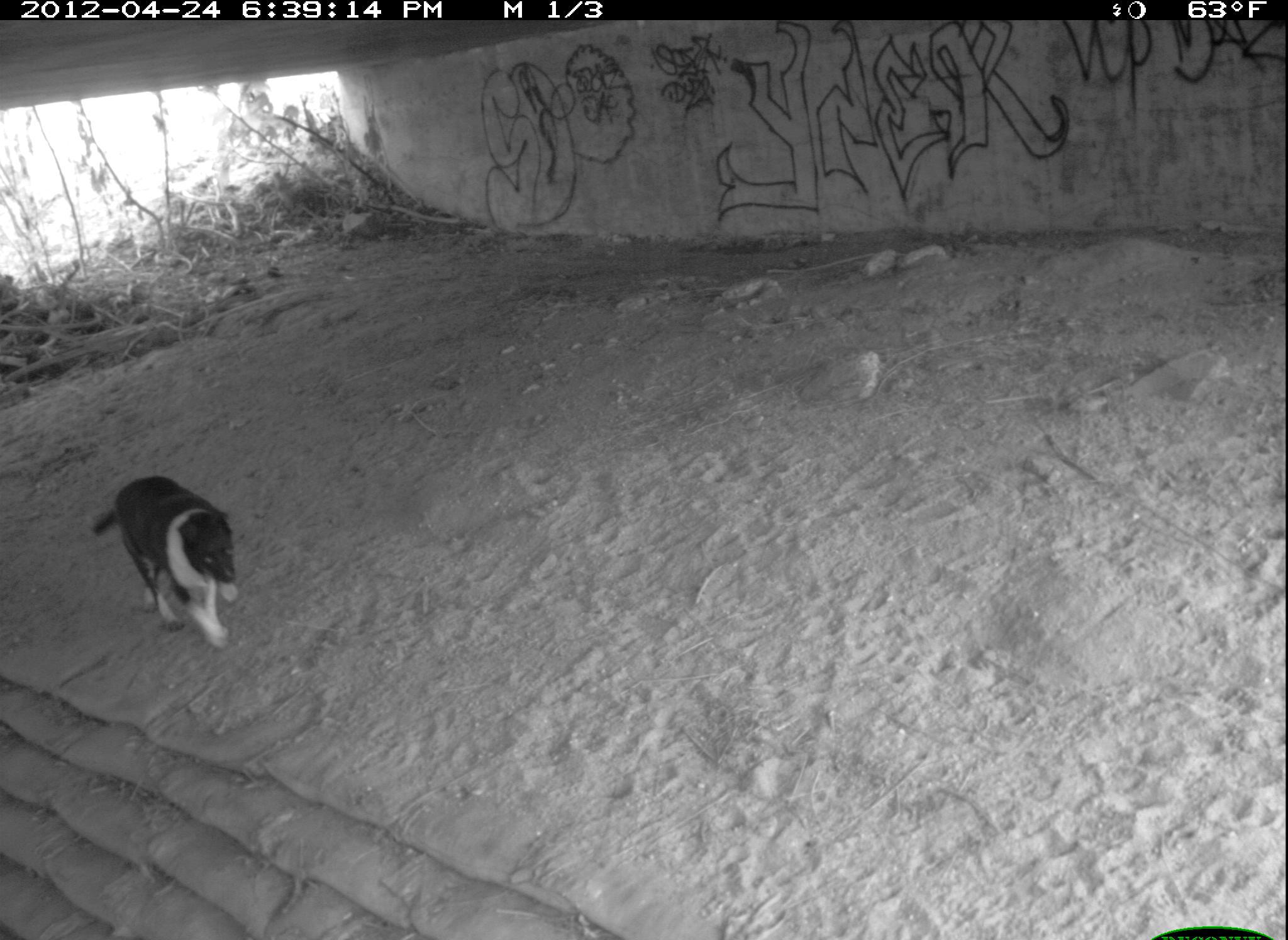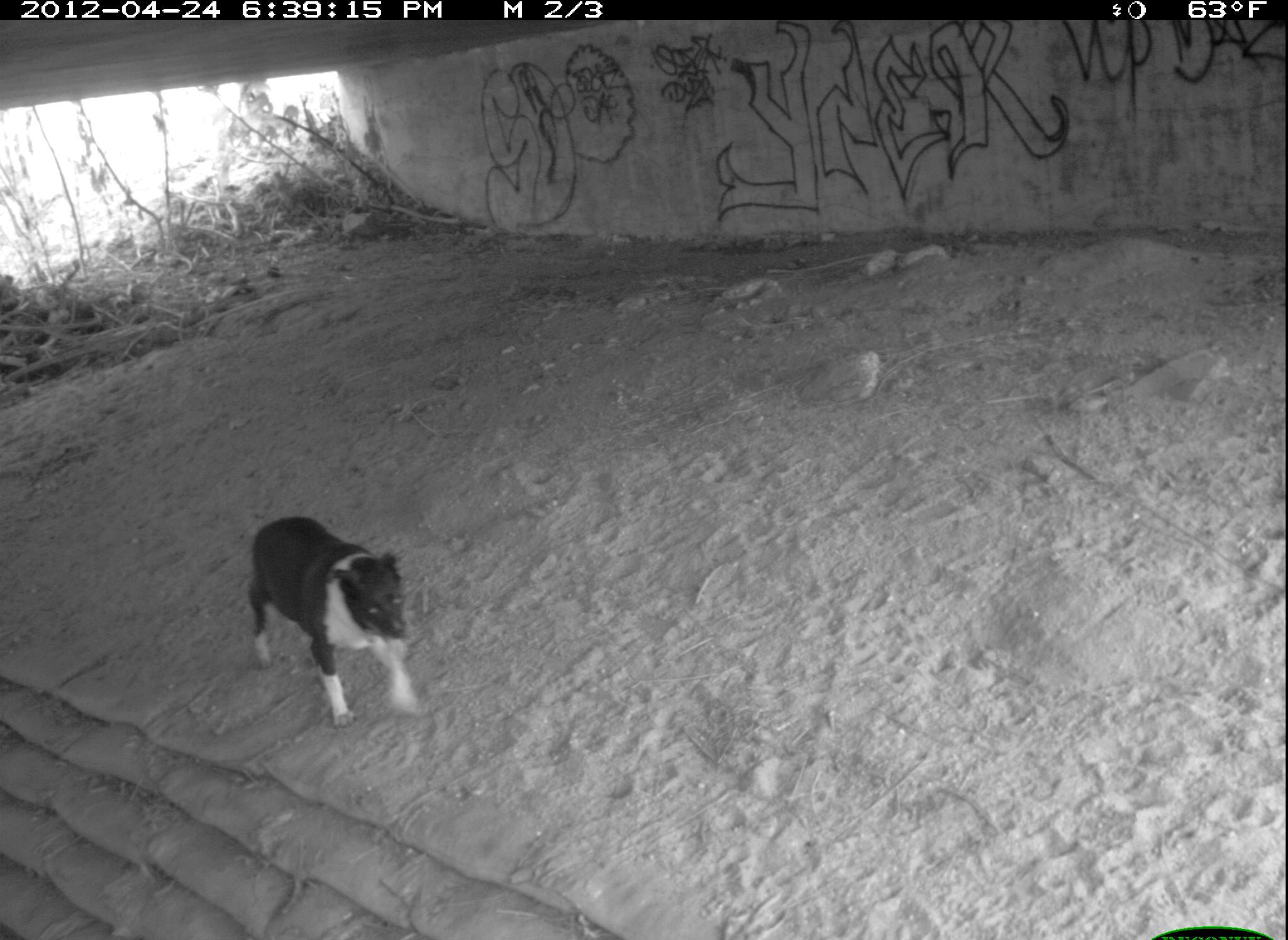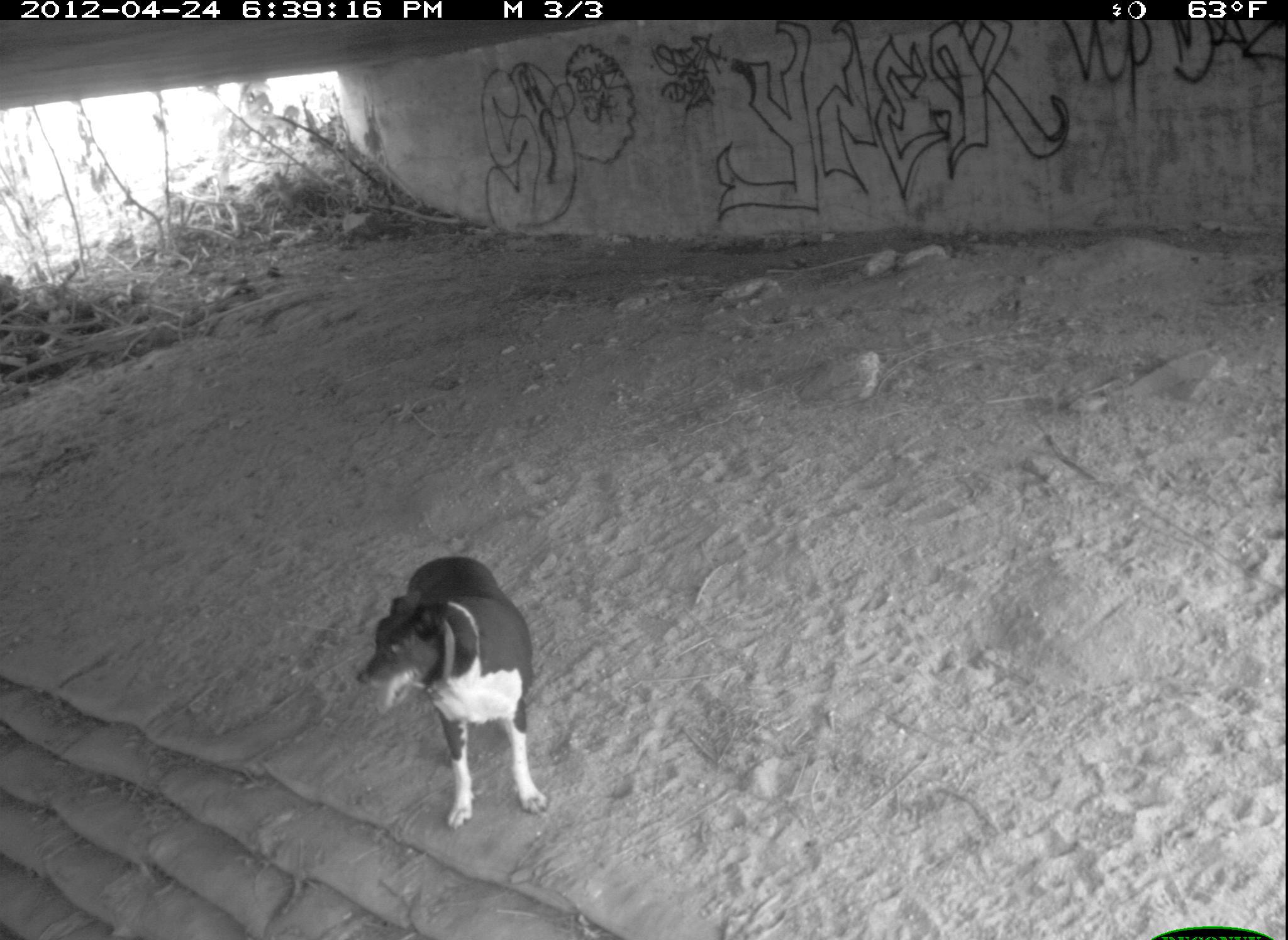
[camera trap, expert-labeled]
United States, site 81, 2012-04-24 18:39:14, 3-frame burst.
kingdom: Animalia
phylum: Chordata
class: Mammalia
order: Carnivora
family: Canidae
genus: Canis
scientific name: Canis familiaris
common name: domestic dog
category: dog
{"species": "dog (domestic dog) (Canis familiaris)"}